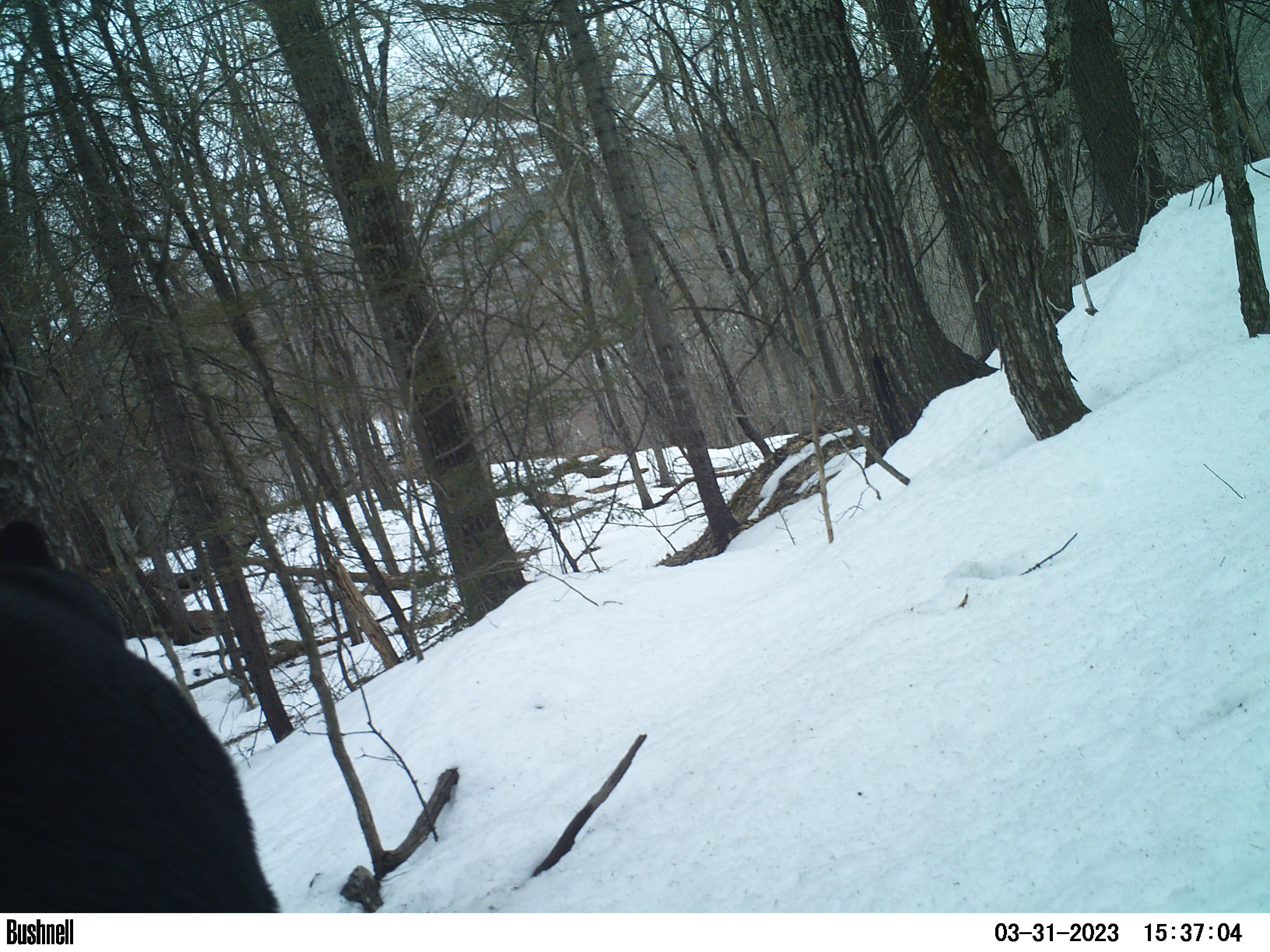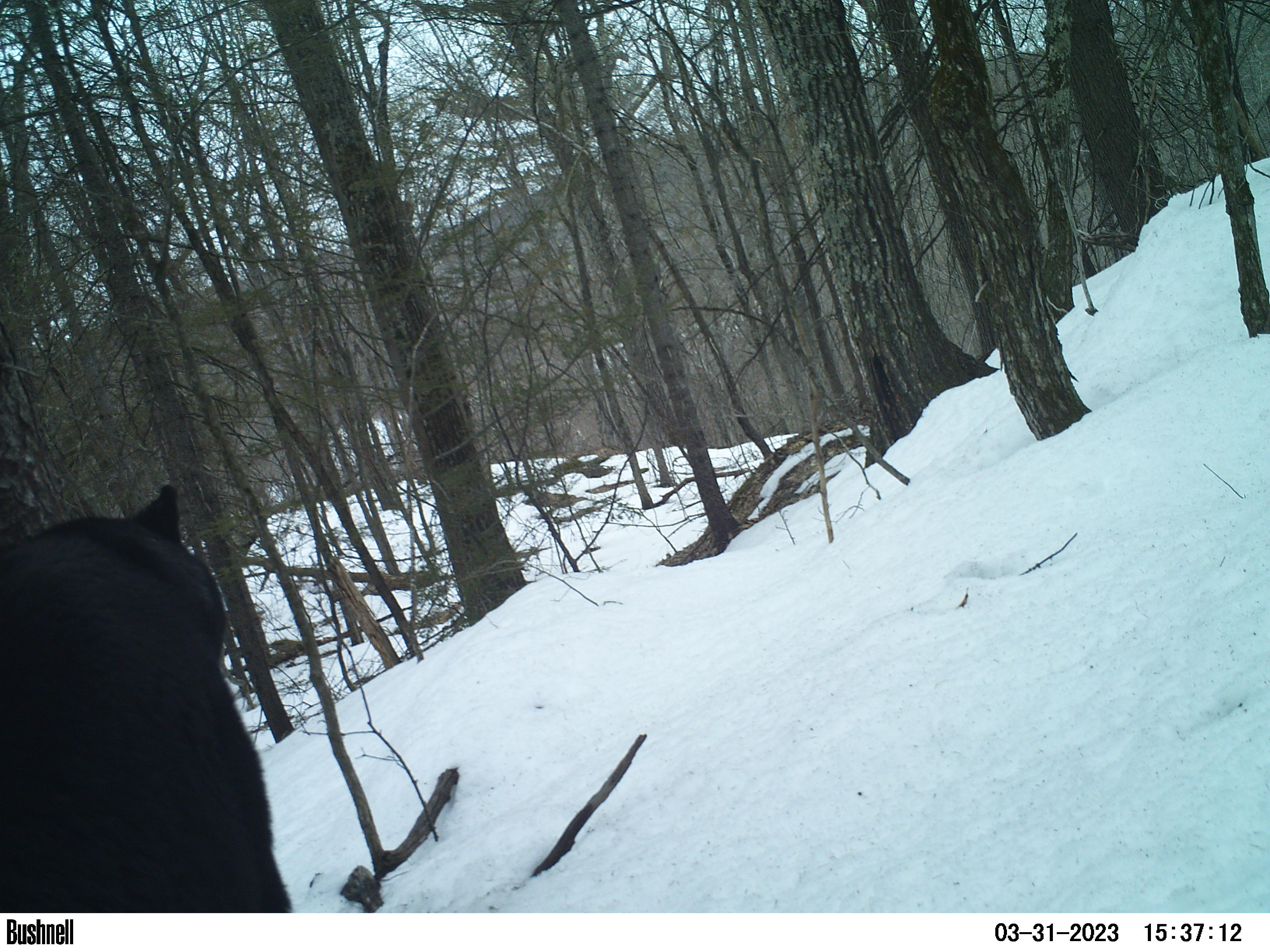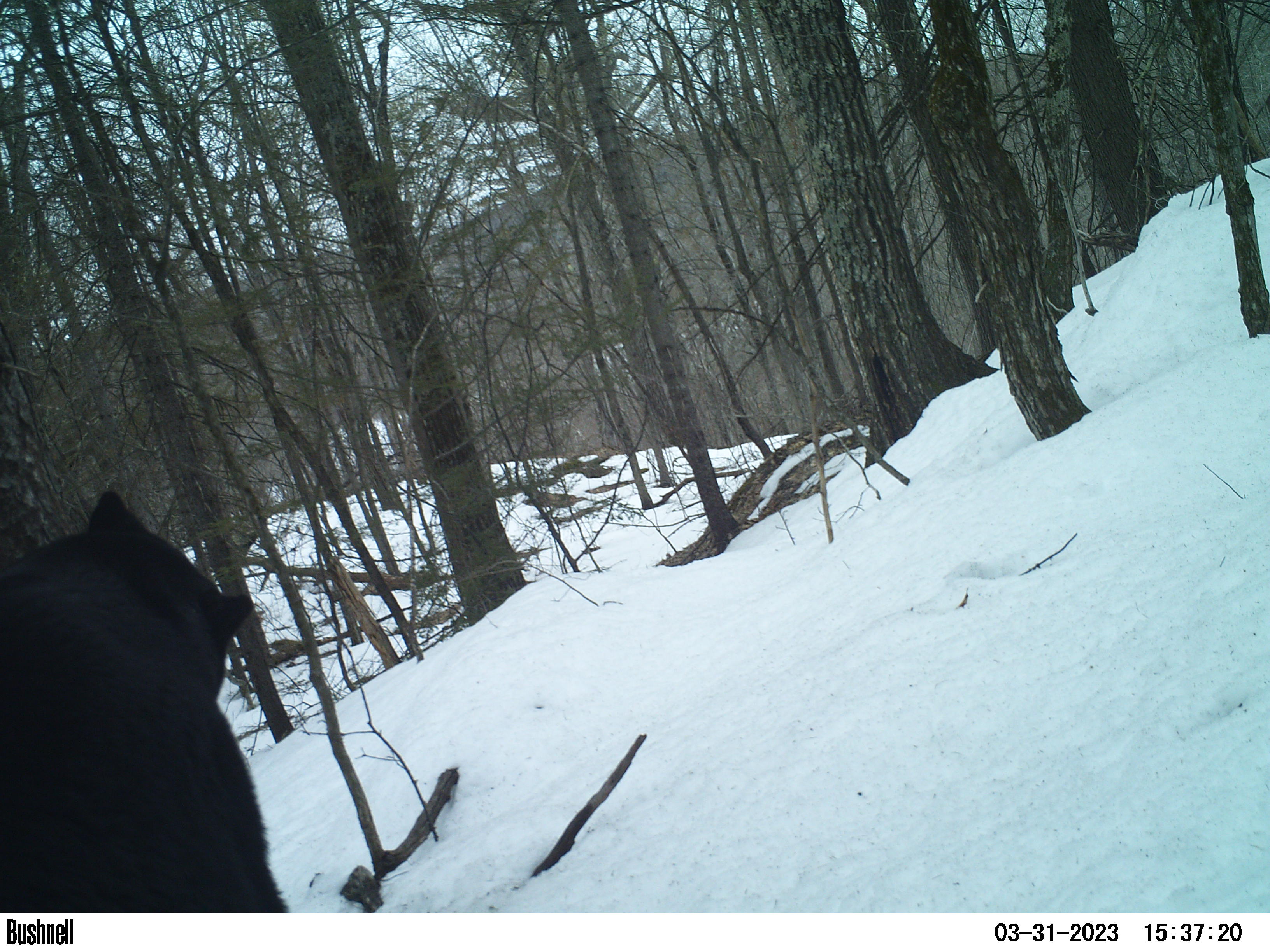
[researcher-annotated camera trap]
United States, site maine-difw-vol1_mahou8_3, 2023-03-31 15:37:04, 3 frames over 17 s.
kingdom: Animalia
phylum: Chordata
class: Mammalia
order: Carnivora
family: Ursidae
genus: Ursus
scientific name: Ursus americanus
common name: black bear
Black bear (Ursus americanus).